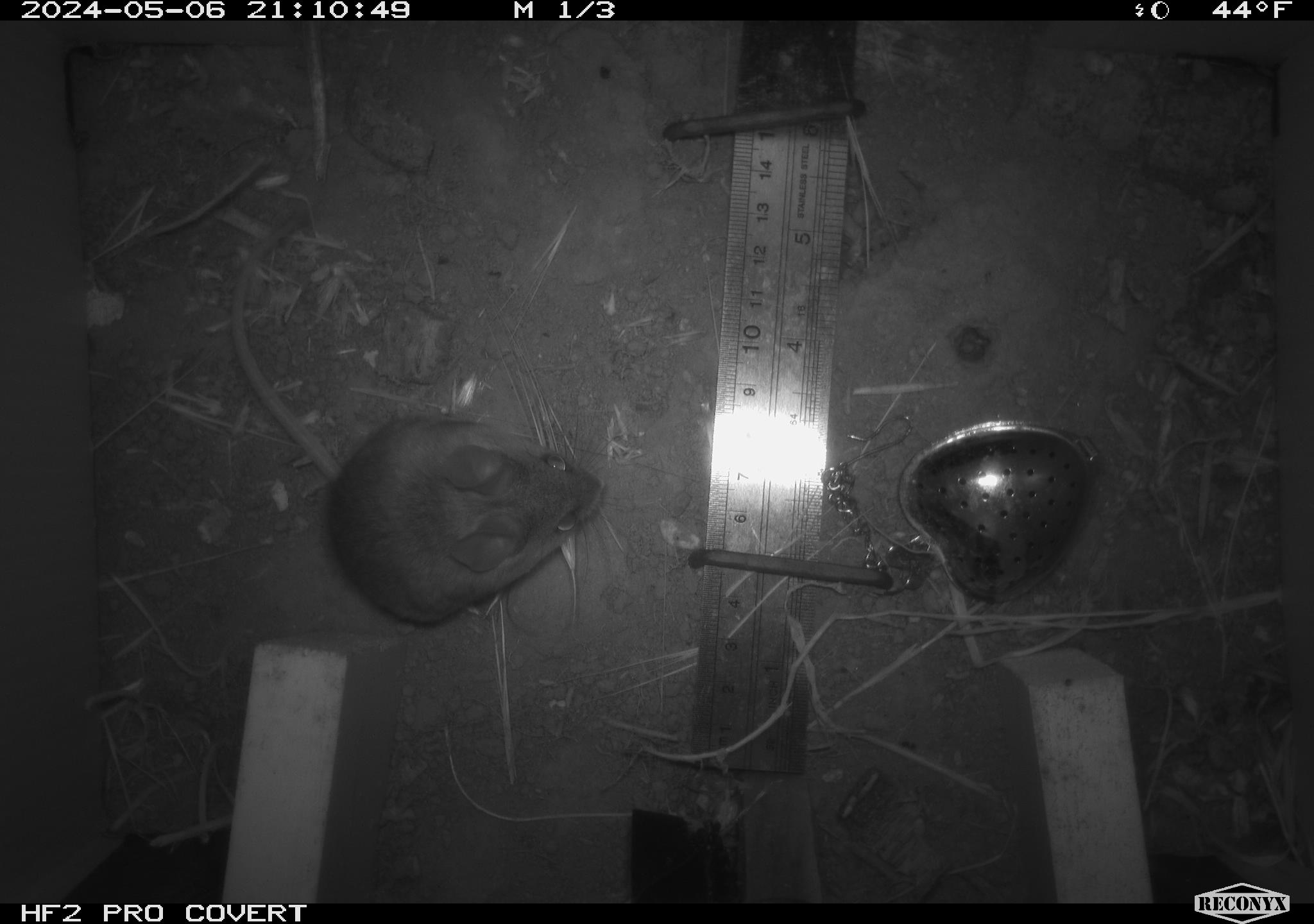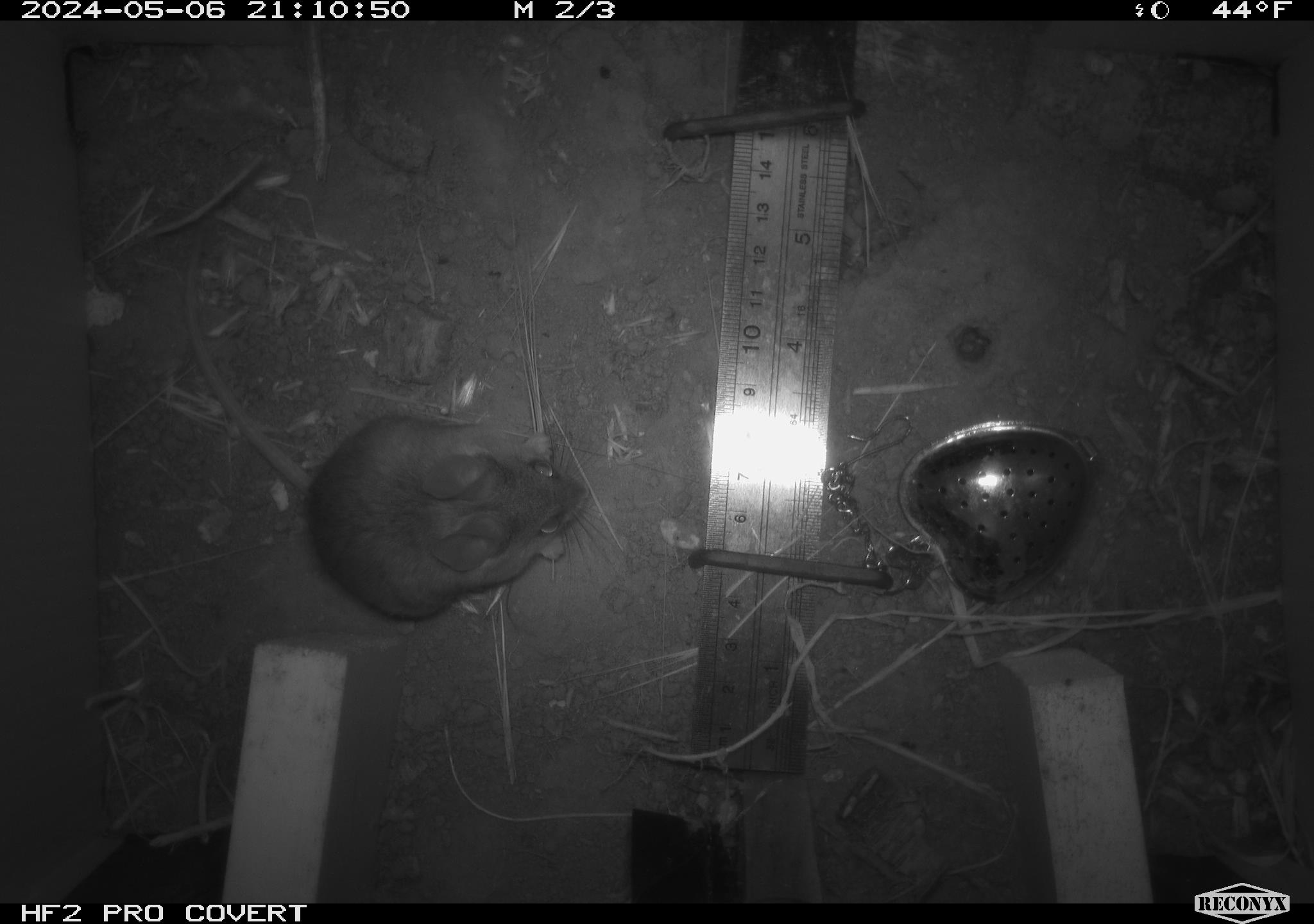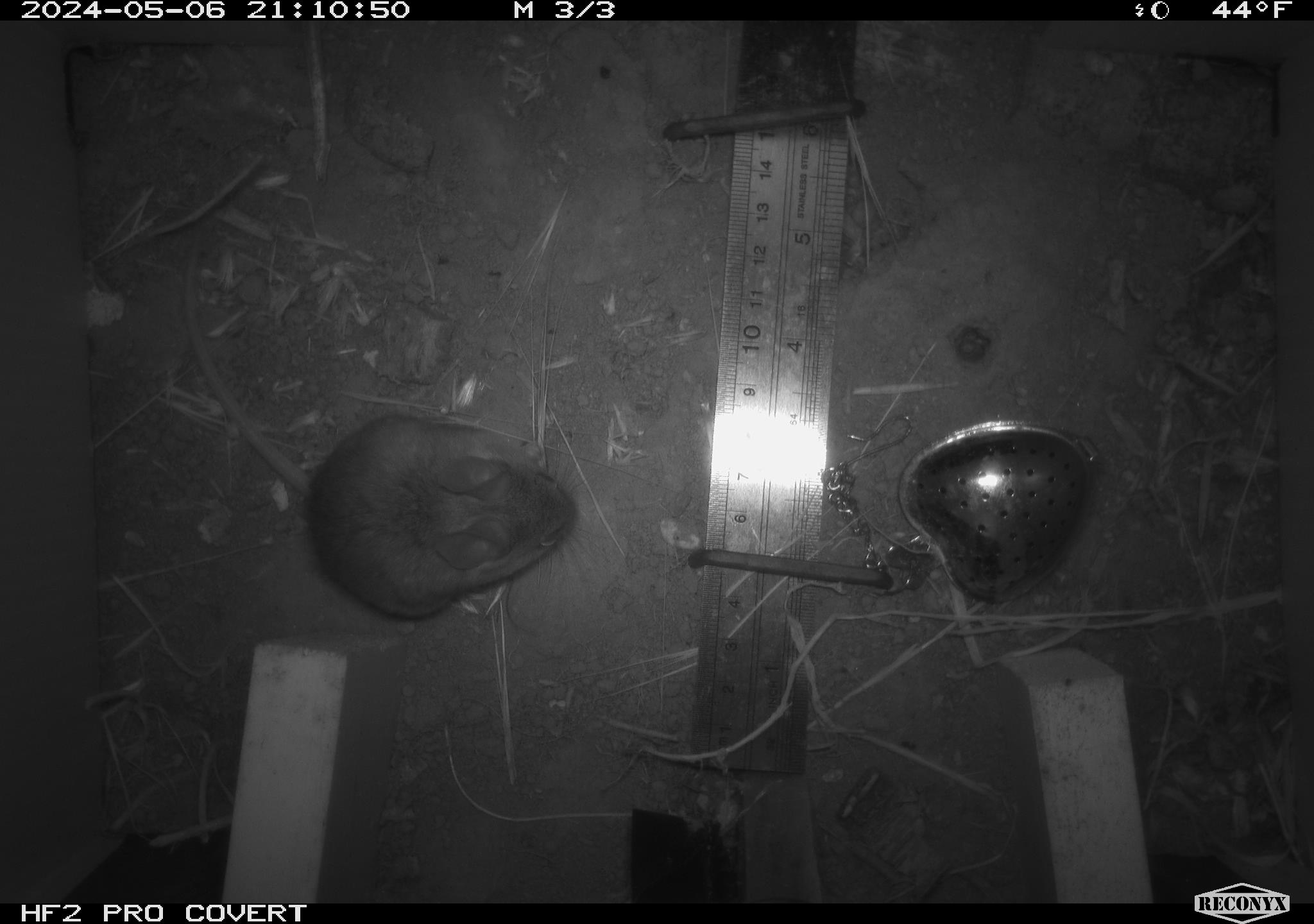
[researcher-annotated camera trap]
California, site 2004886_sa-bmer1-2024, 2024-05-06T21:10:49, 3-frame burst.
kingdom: Animalia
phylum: Chordata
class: Mammalia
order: Rodentia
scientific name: Rodentia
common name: mouse species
Mouse species (Rodentia).